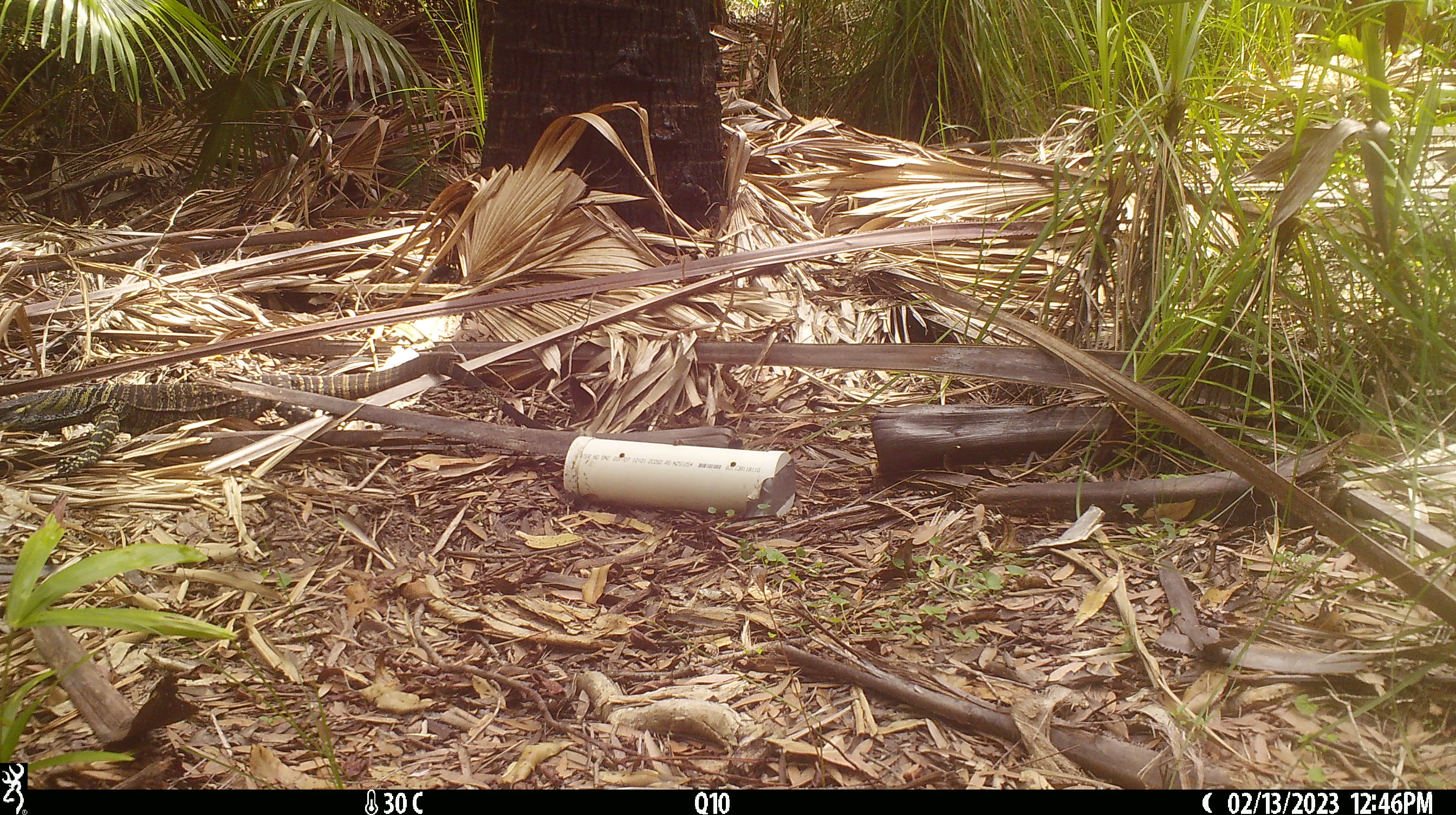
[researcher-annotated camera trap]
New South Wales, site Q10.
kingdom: Animalia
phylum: Chordata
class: Reptilia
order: Squamata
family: Varanidae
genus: Varanus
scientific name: Varanus varius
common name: lace monitor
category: goanna